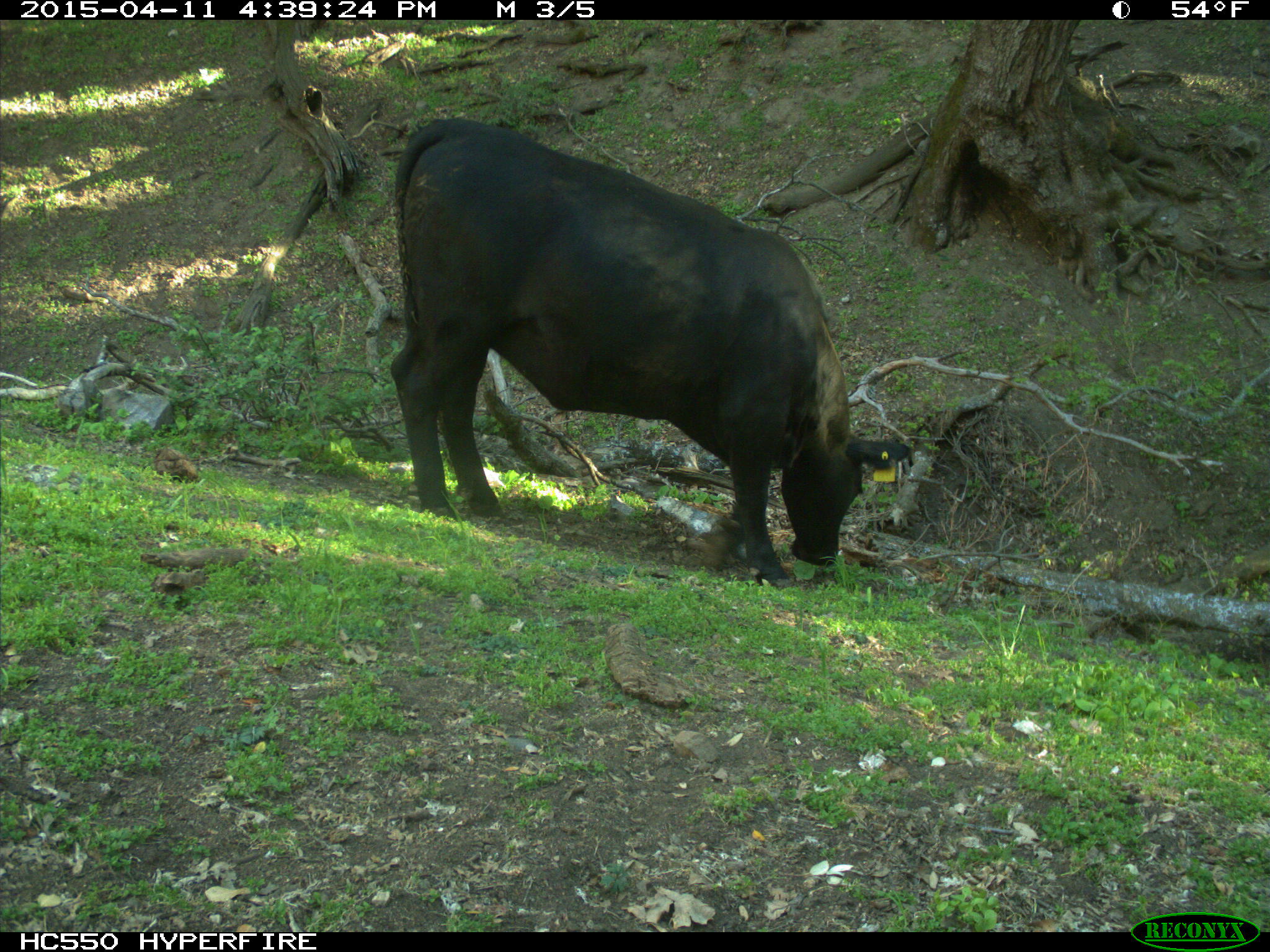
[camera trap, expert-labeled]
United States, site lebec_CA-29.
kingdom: Animalia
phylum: Chordata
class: Mammalia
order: Artiodactyla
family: Bovidae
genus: Bos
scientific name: Bos taurus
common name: domestic cow